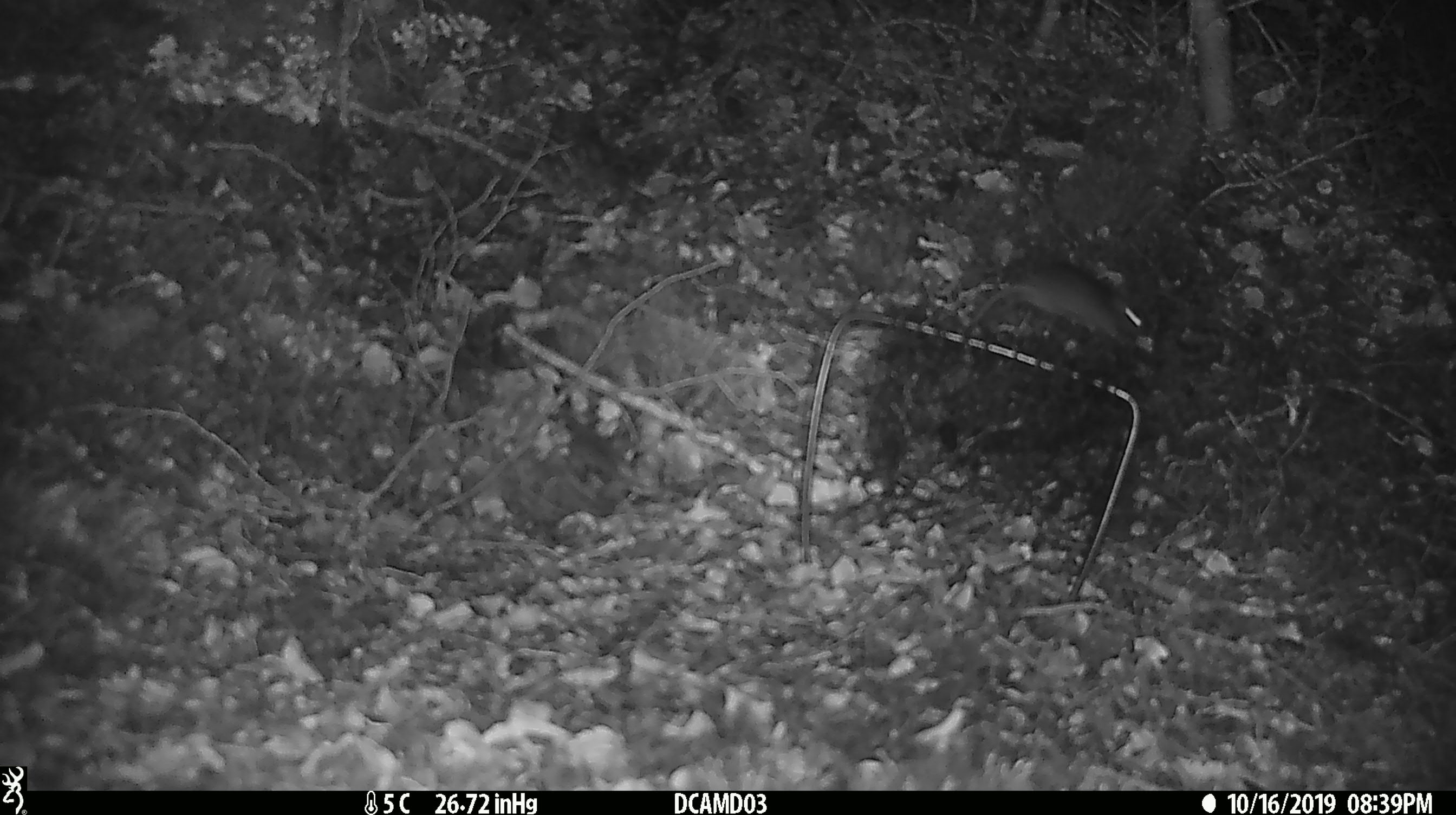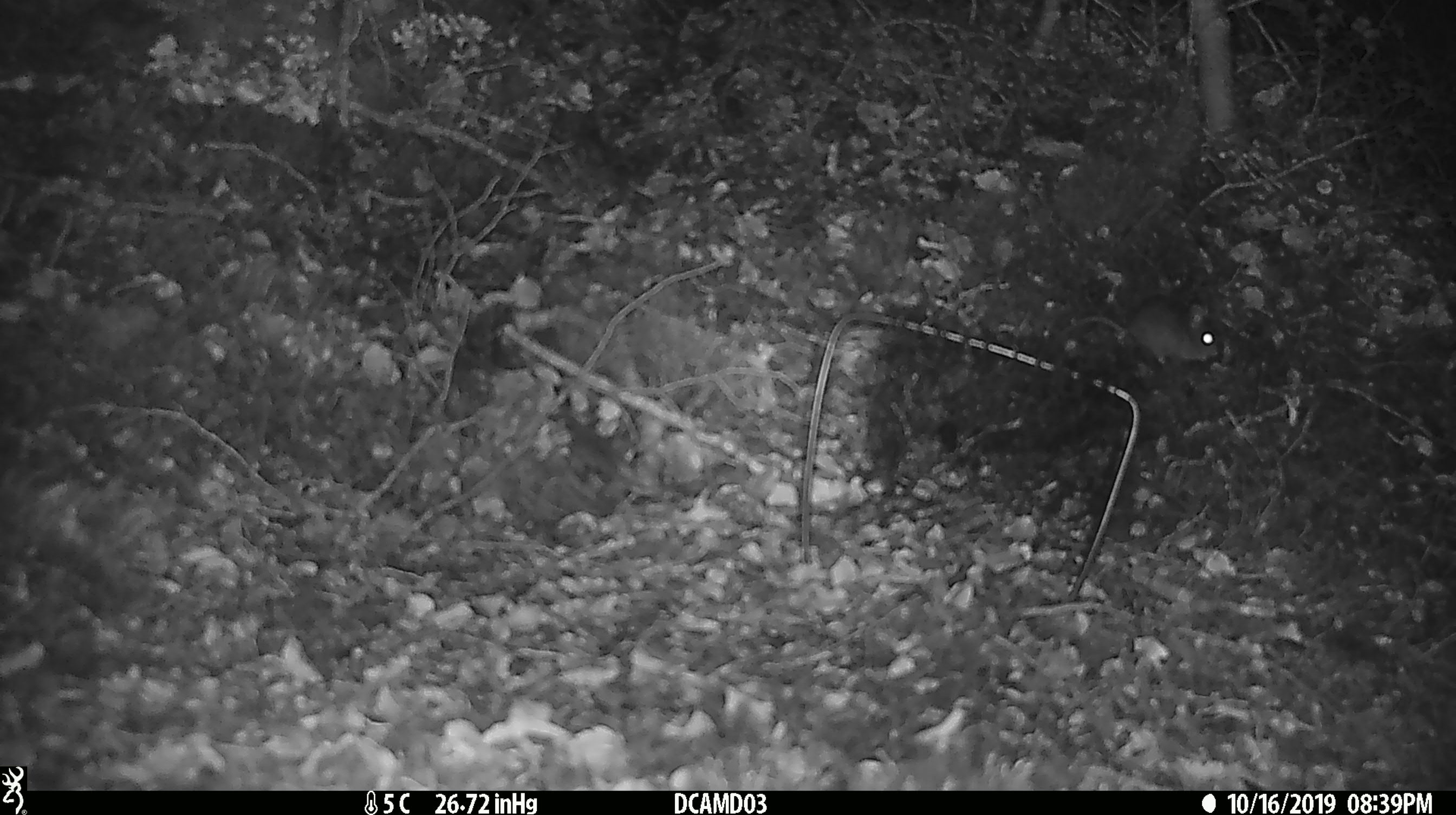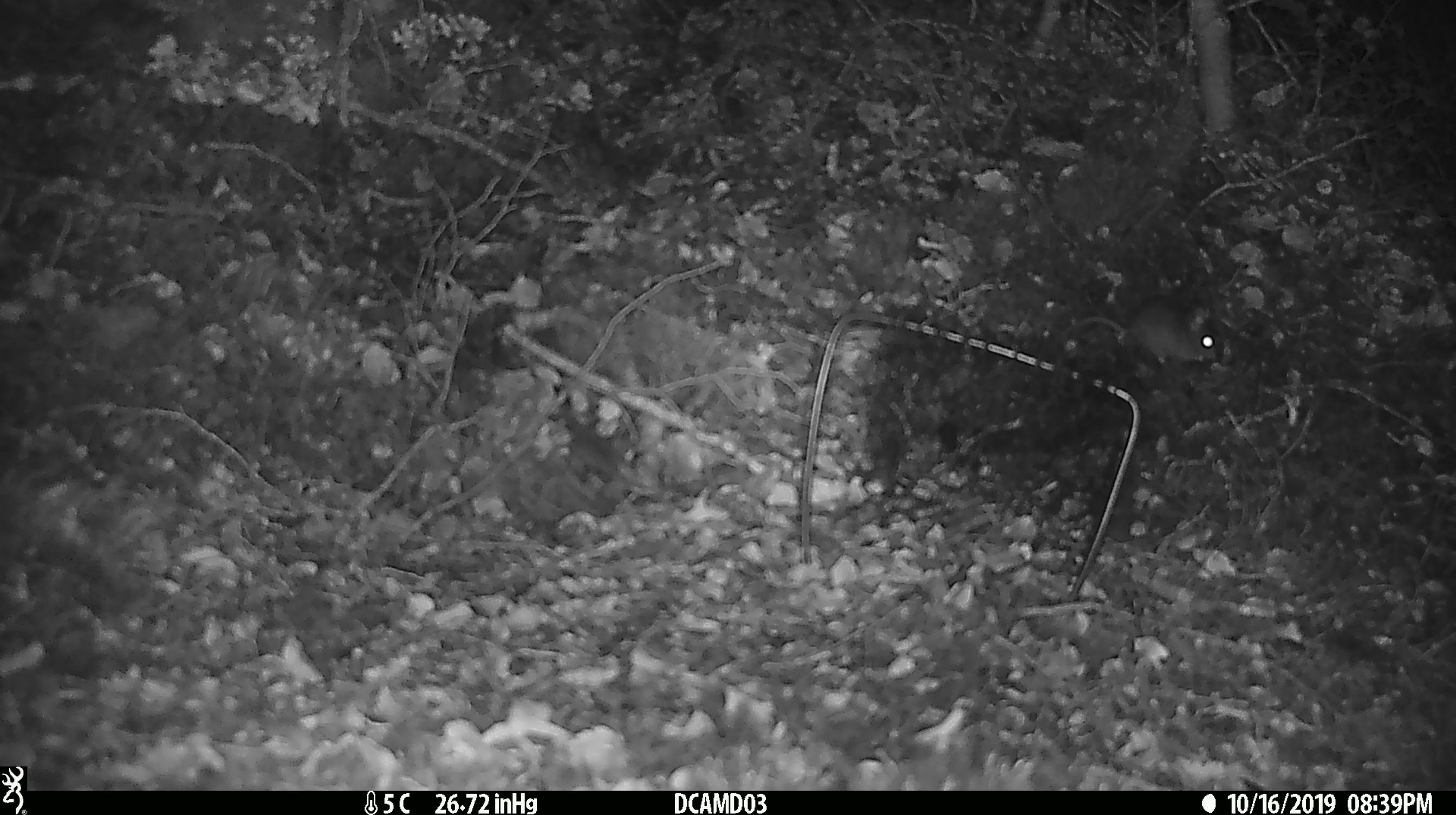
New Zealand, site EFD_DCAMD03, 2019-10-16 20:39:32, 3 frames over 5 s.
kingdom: Animalia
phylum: Chordata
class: Mammalia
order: Rodentia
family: Muridae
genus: Mus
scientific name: Mus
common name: mouse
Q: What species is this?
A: Mouse (Mus).